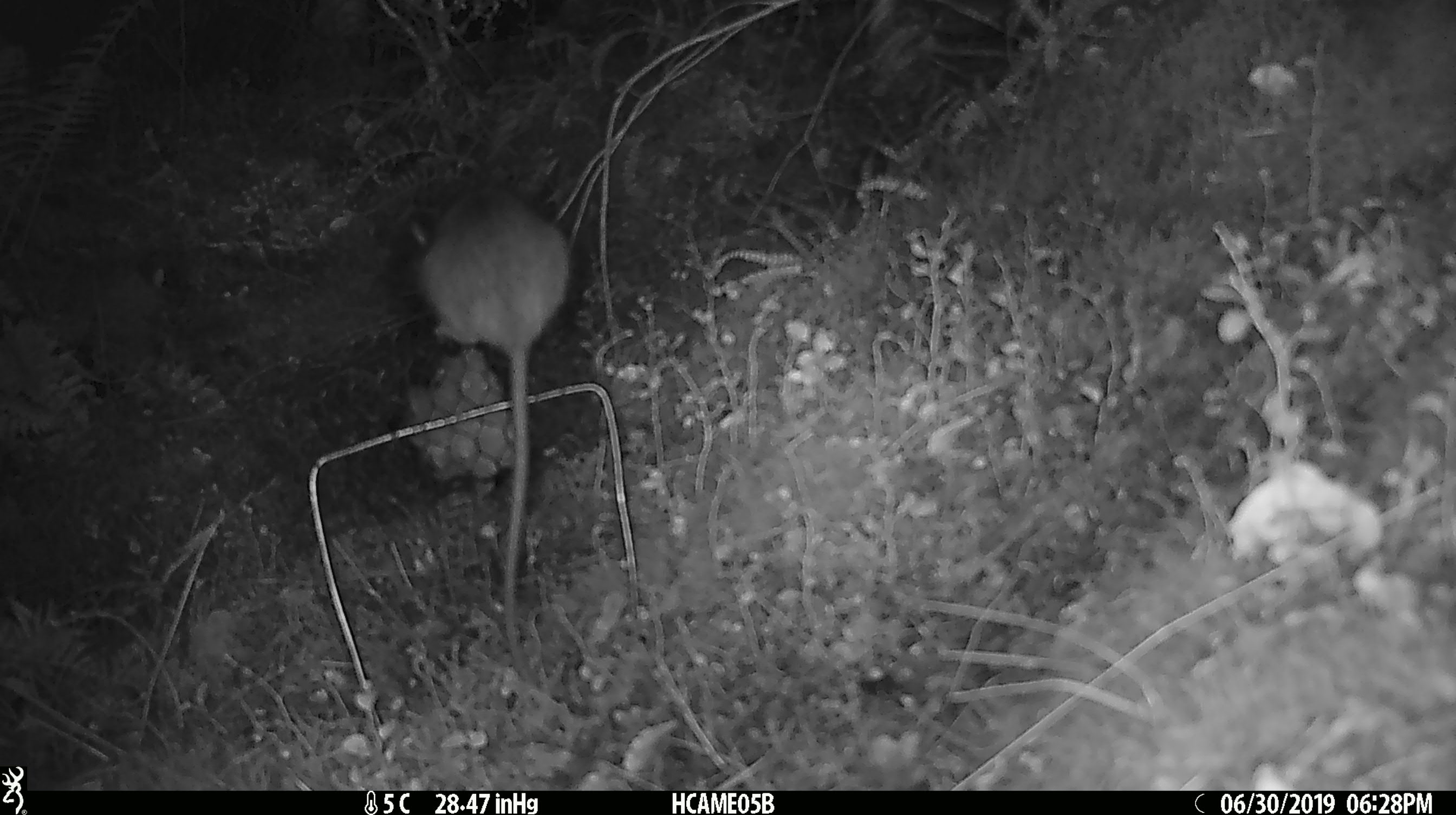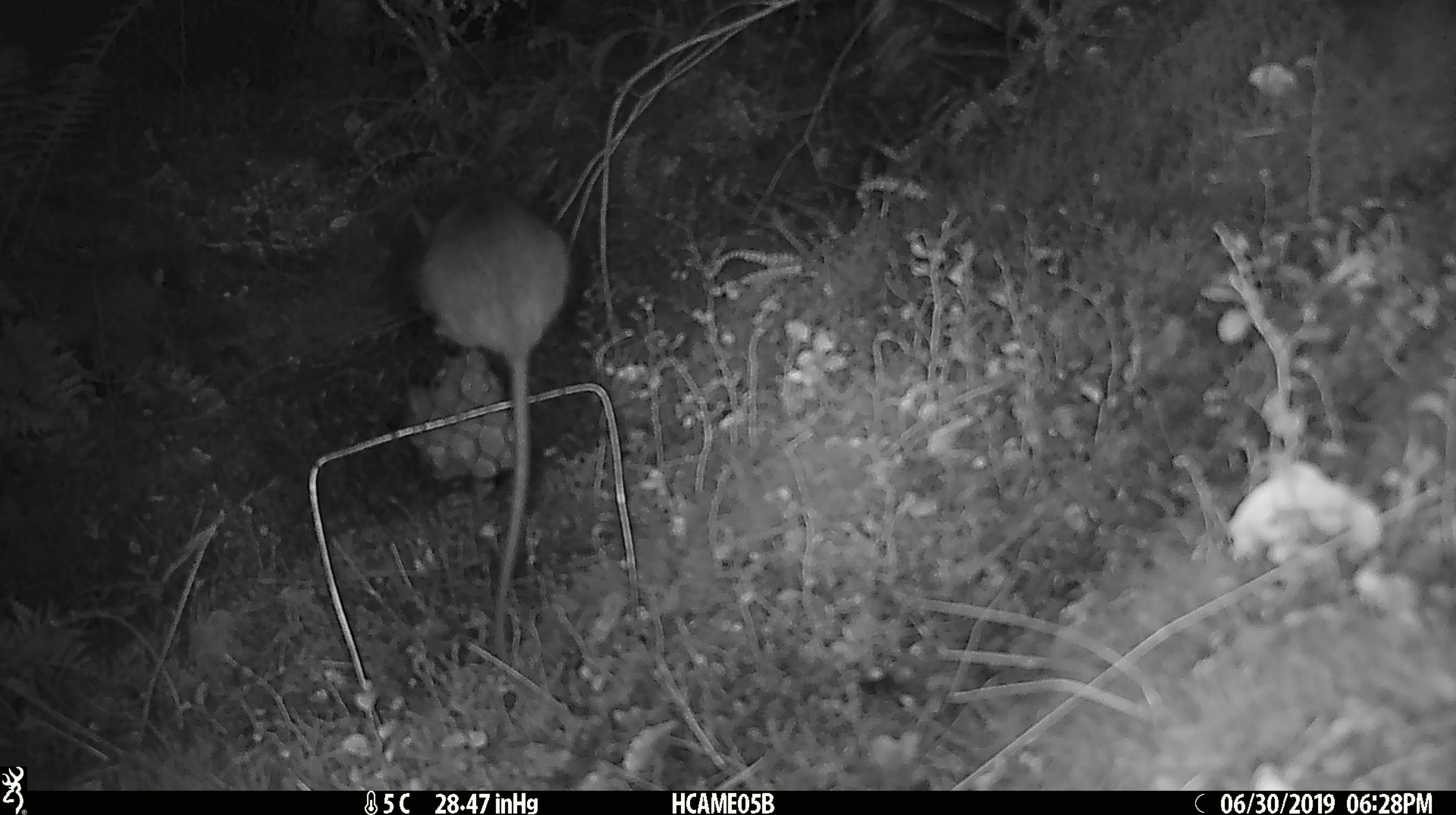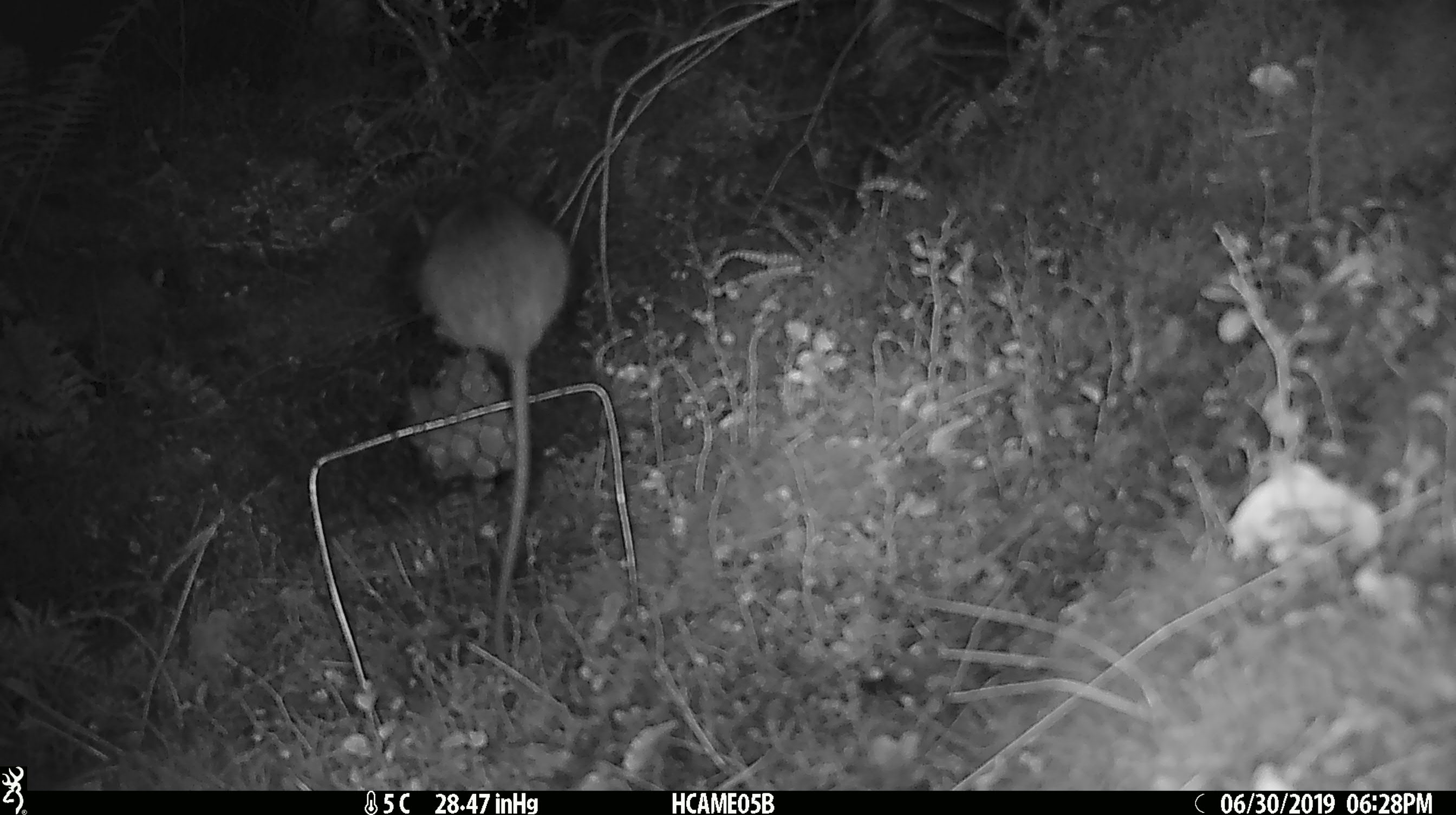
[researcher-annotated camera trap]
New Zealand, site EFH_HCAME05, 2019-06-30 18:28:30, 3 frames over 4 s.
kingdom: Animalia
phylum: Chordata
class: Mammalia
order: Rodentia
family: Muridae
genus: Rattus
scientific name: Rattus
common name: rat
Rat (Rattus).